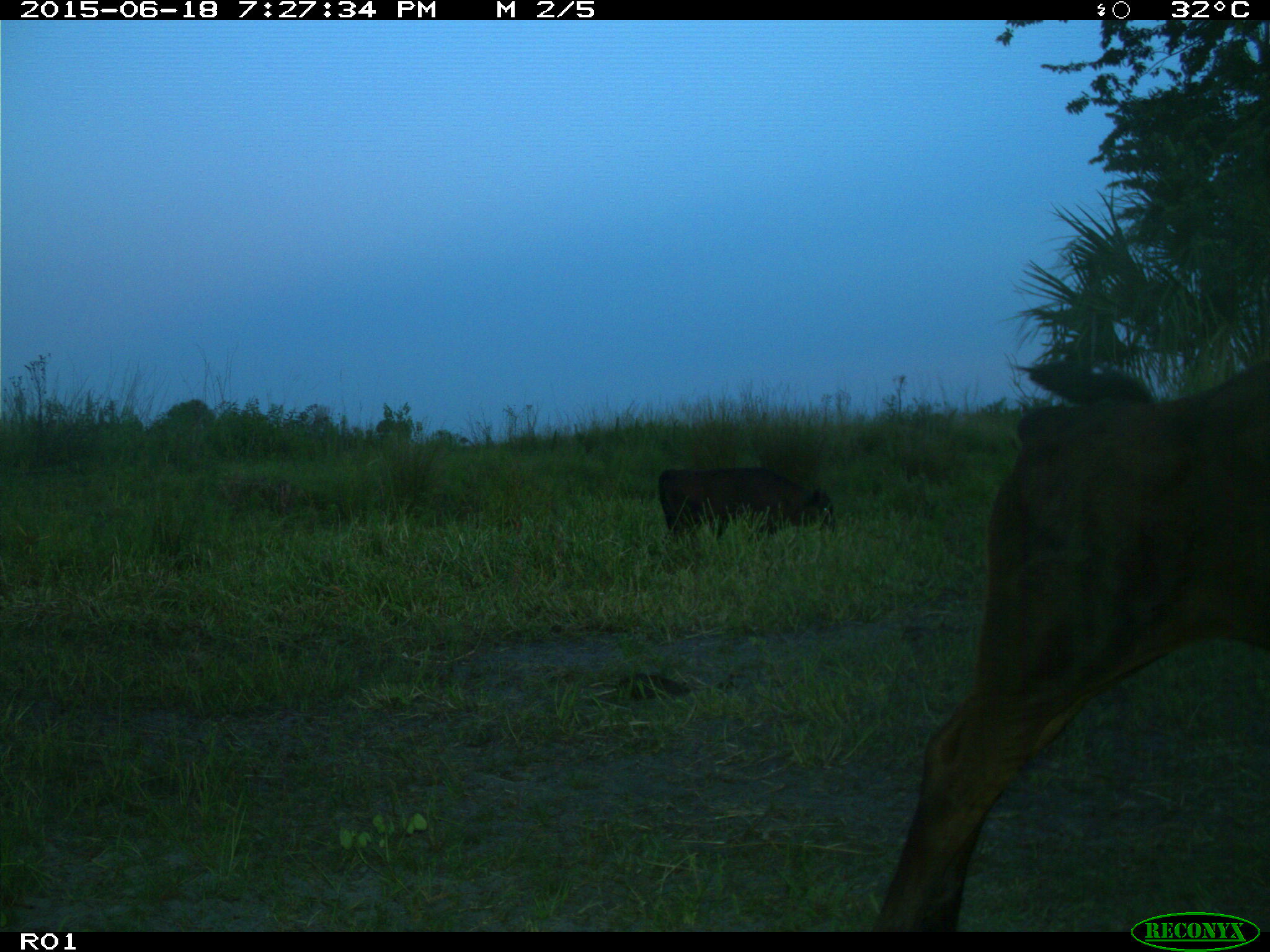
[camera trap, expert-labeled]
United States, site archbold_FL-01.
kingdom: Animalia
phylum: Chordata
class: Mammalia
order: Artiodactyla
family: Bovidae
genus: Bos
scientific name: Bos taurus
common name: domestic cow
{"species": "Bos taurus (domestic cow)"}